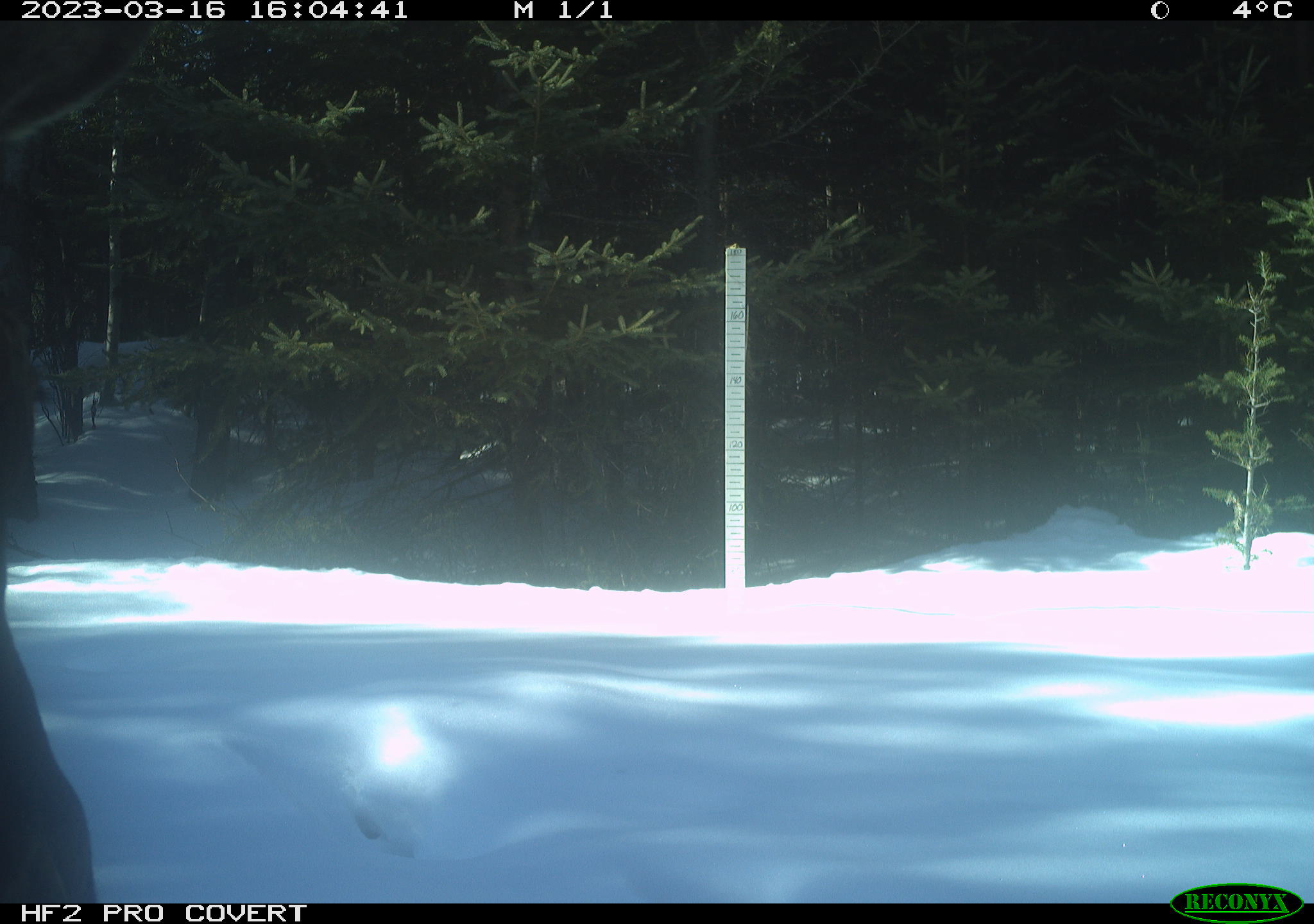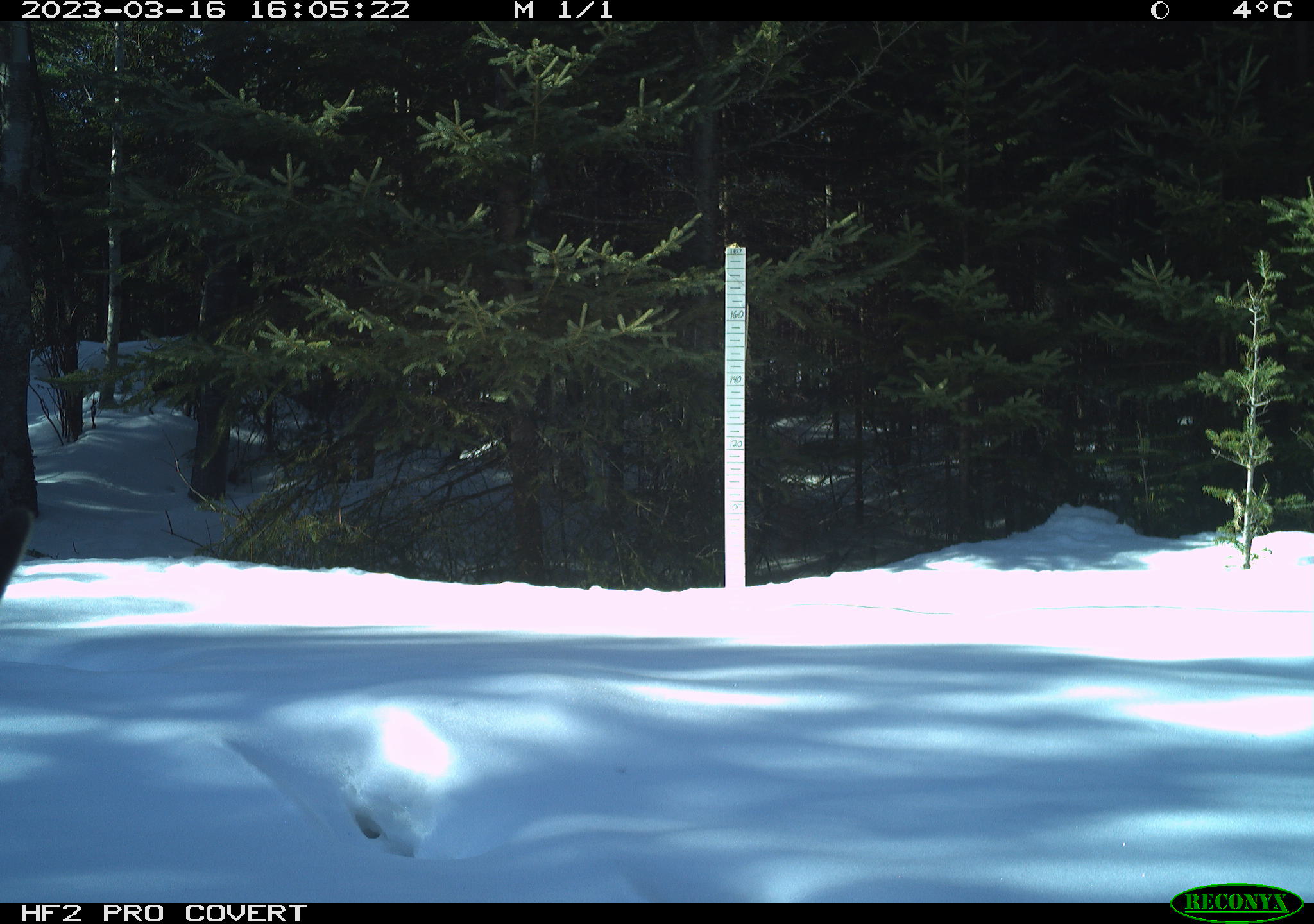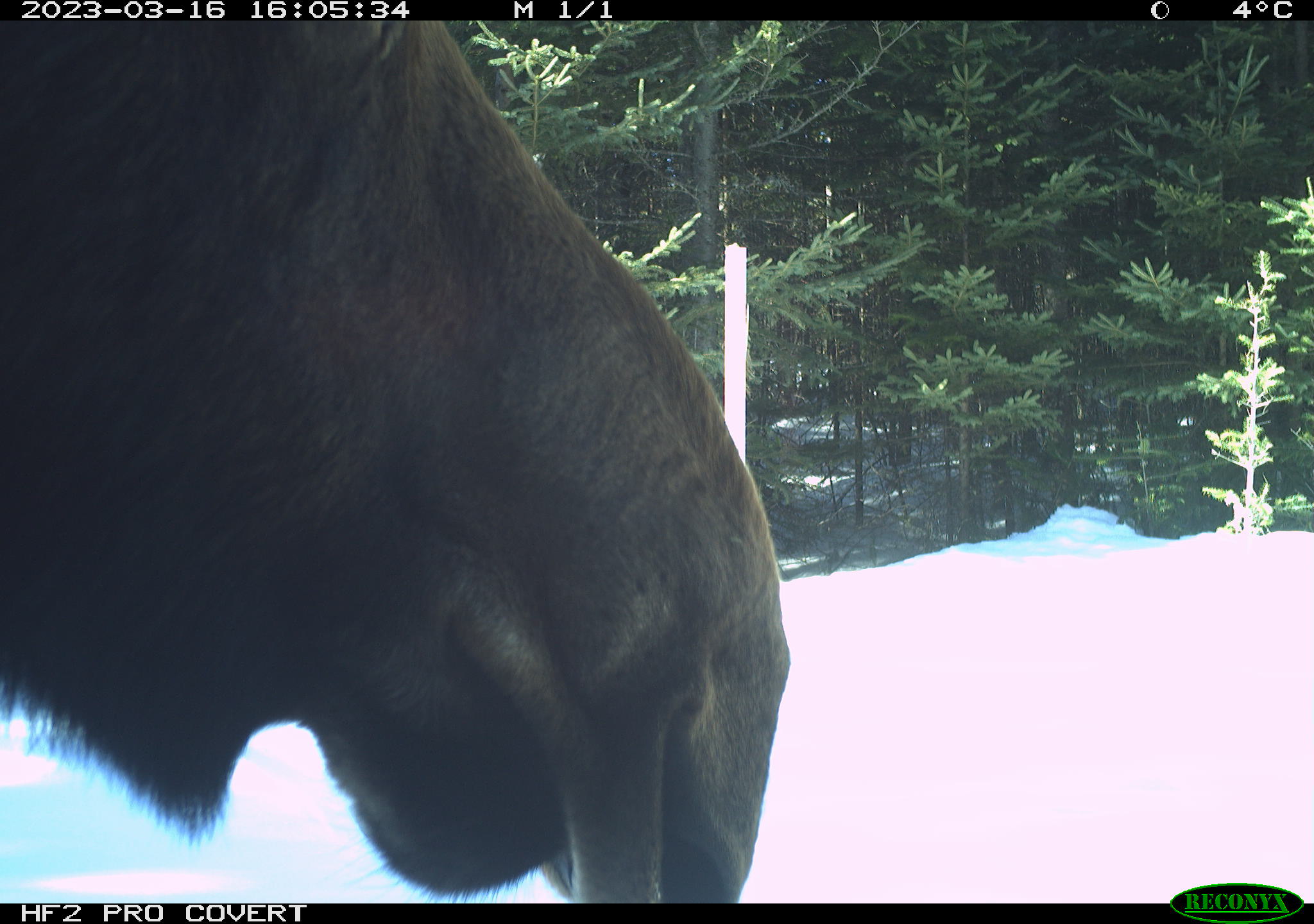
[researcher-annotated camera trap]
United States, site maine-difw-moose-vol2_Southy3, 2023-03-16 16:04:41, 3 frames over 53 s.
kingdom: Animalia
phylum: Chordata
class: Mammalia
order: Artiodactyla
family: Cervidae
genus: Alces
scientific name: Alces alces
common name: moose